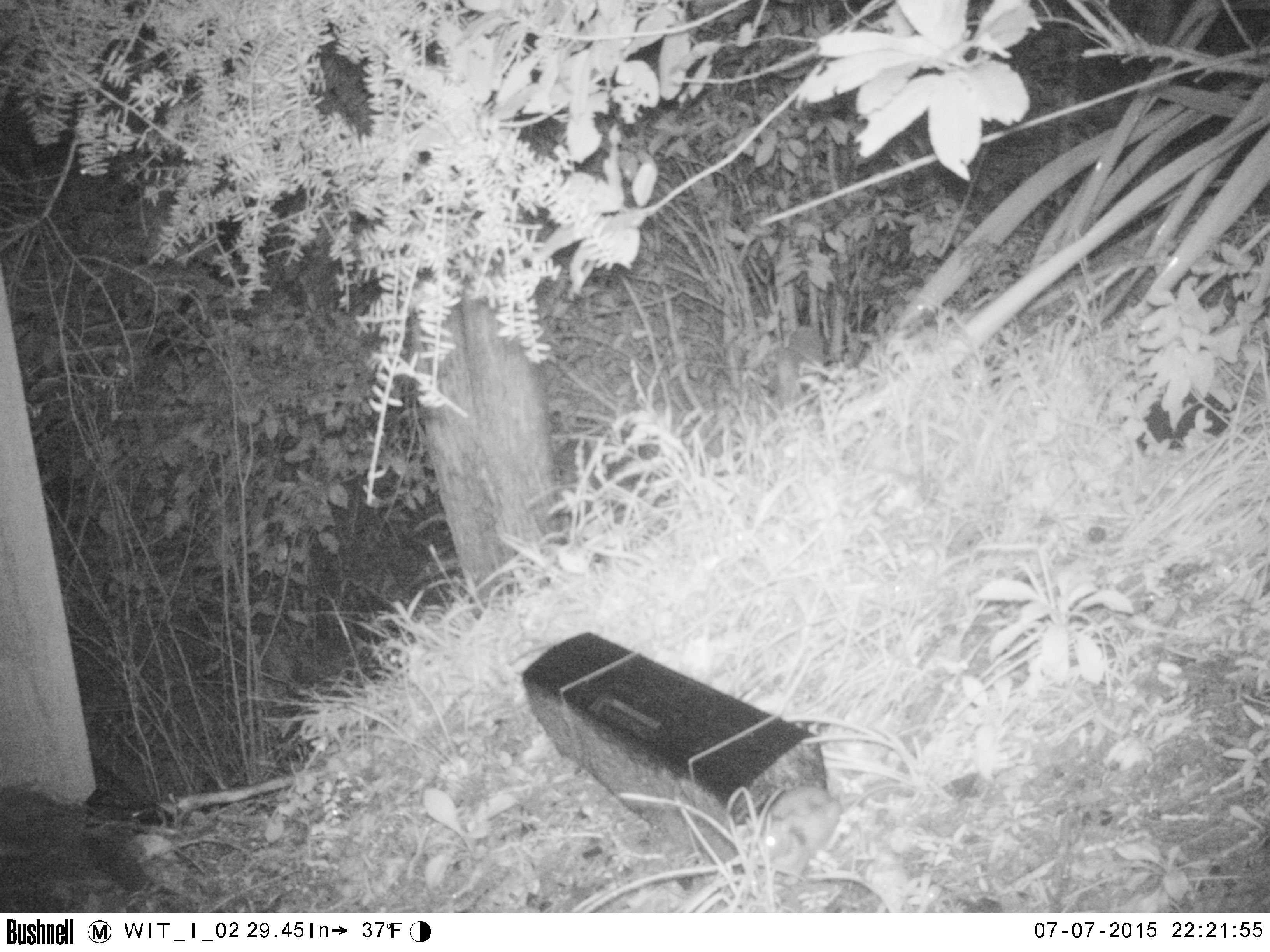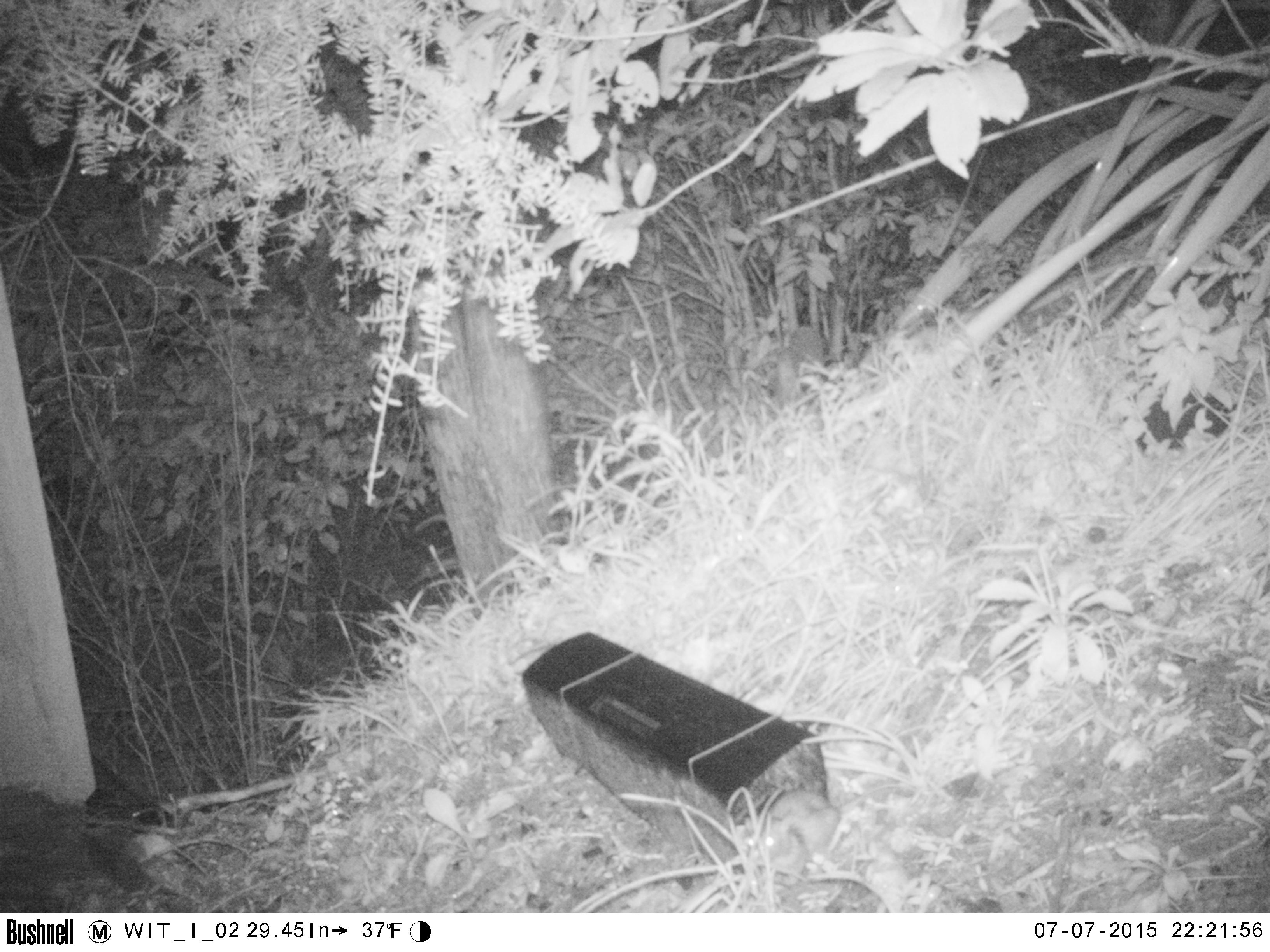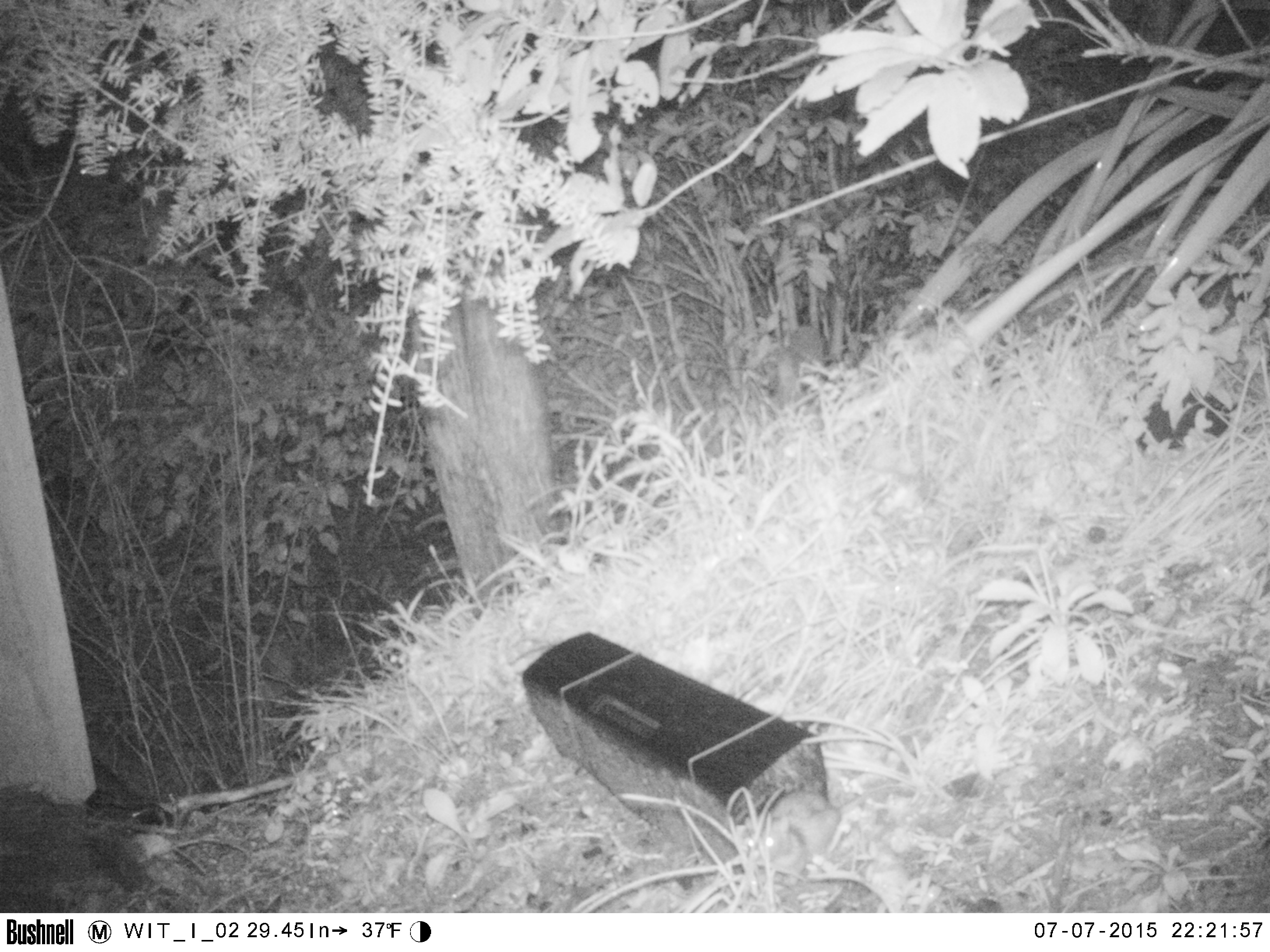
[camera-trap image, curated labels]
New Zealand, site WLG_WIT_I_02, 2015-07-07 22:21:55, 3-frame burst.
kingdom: Animalia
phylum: Chordata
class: Mammalia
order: Rodentia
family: Muridae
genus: Rattus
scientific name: Rattus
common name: rat